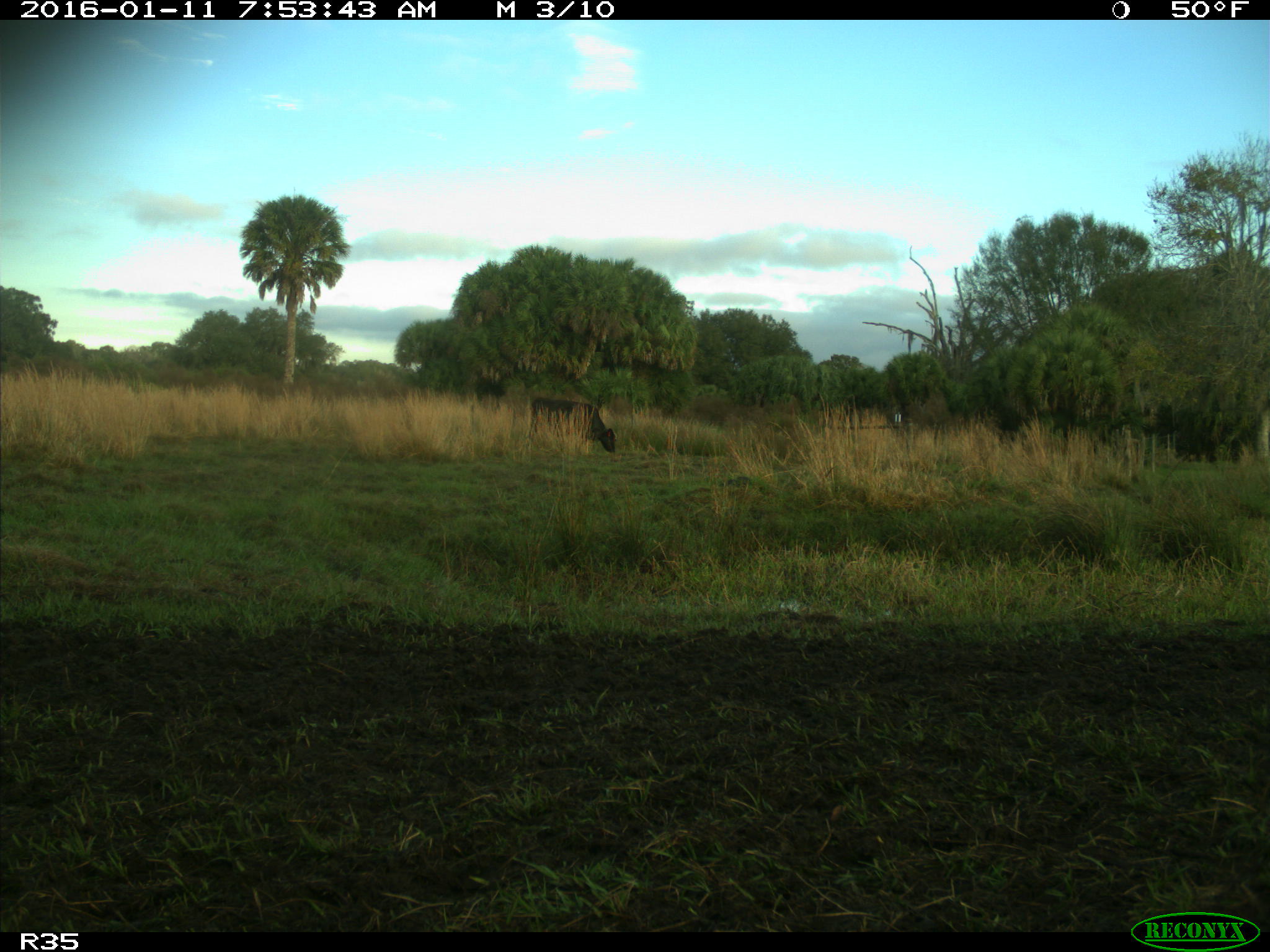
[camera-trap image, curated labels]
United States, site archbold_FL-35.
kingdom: Animalia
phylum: Chordata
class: Mammalia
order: Artiodactyla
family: Bovidae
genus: Bos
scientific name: Bos taurus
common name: domestic cow